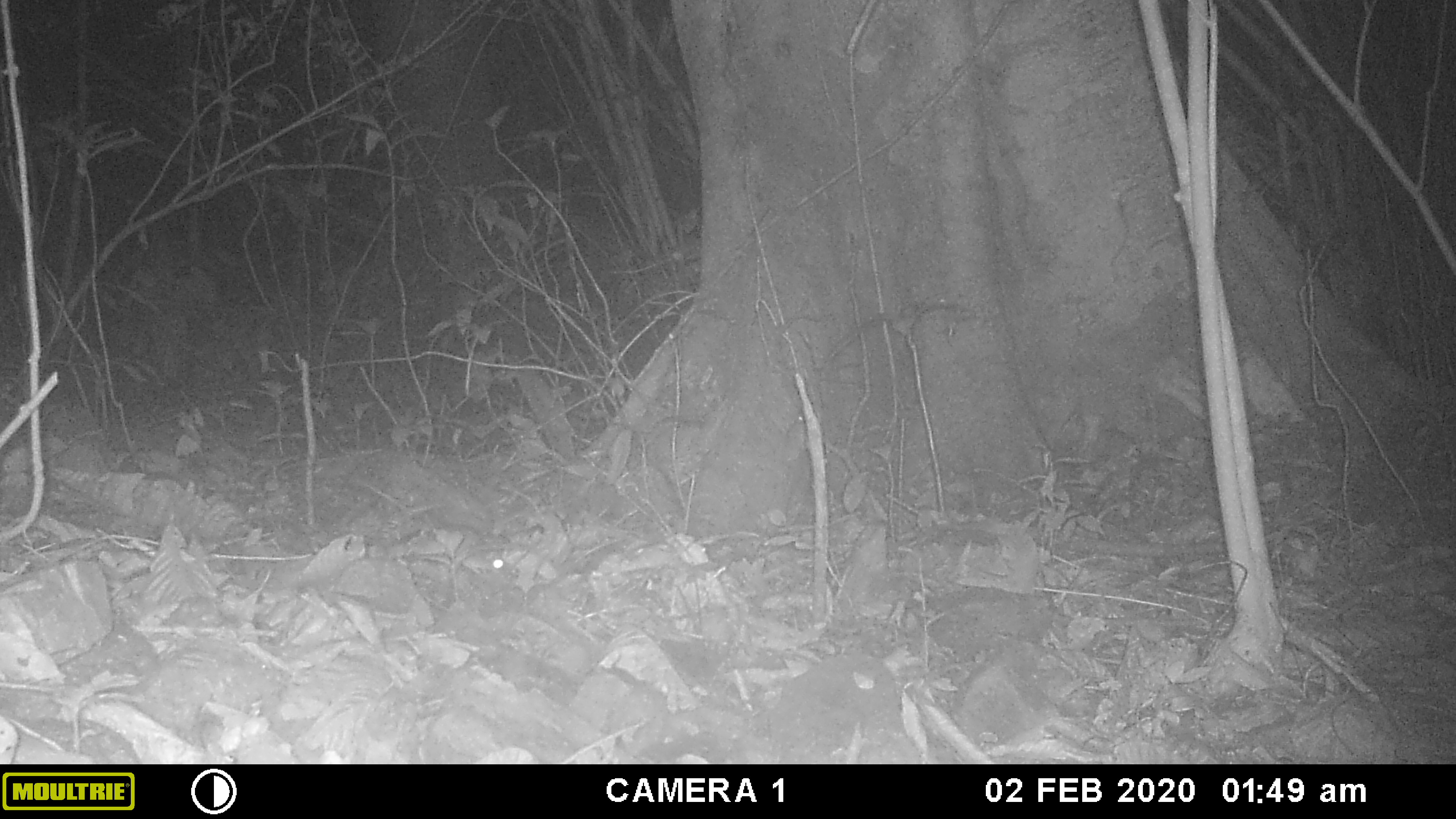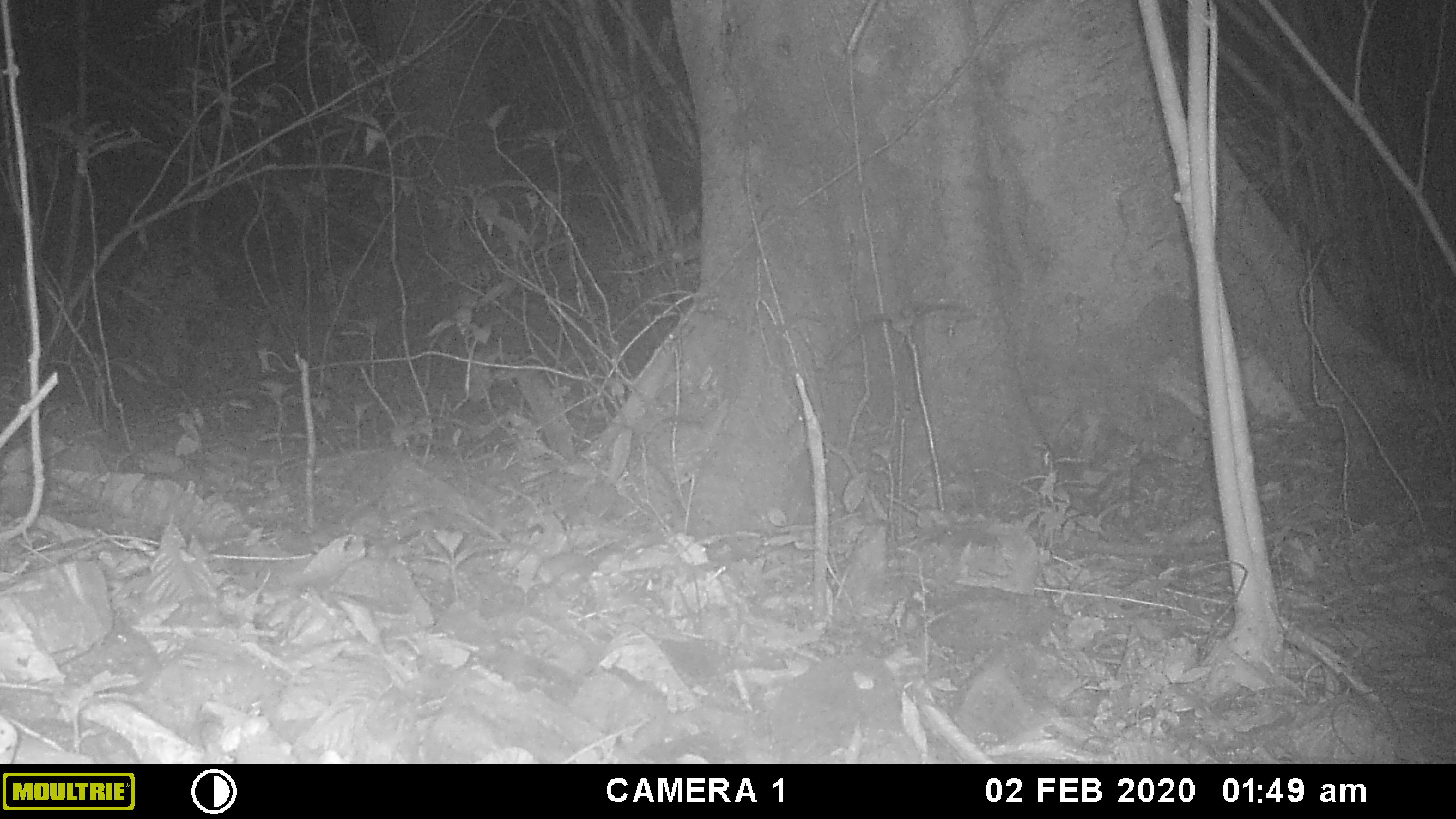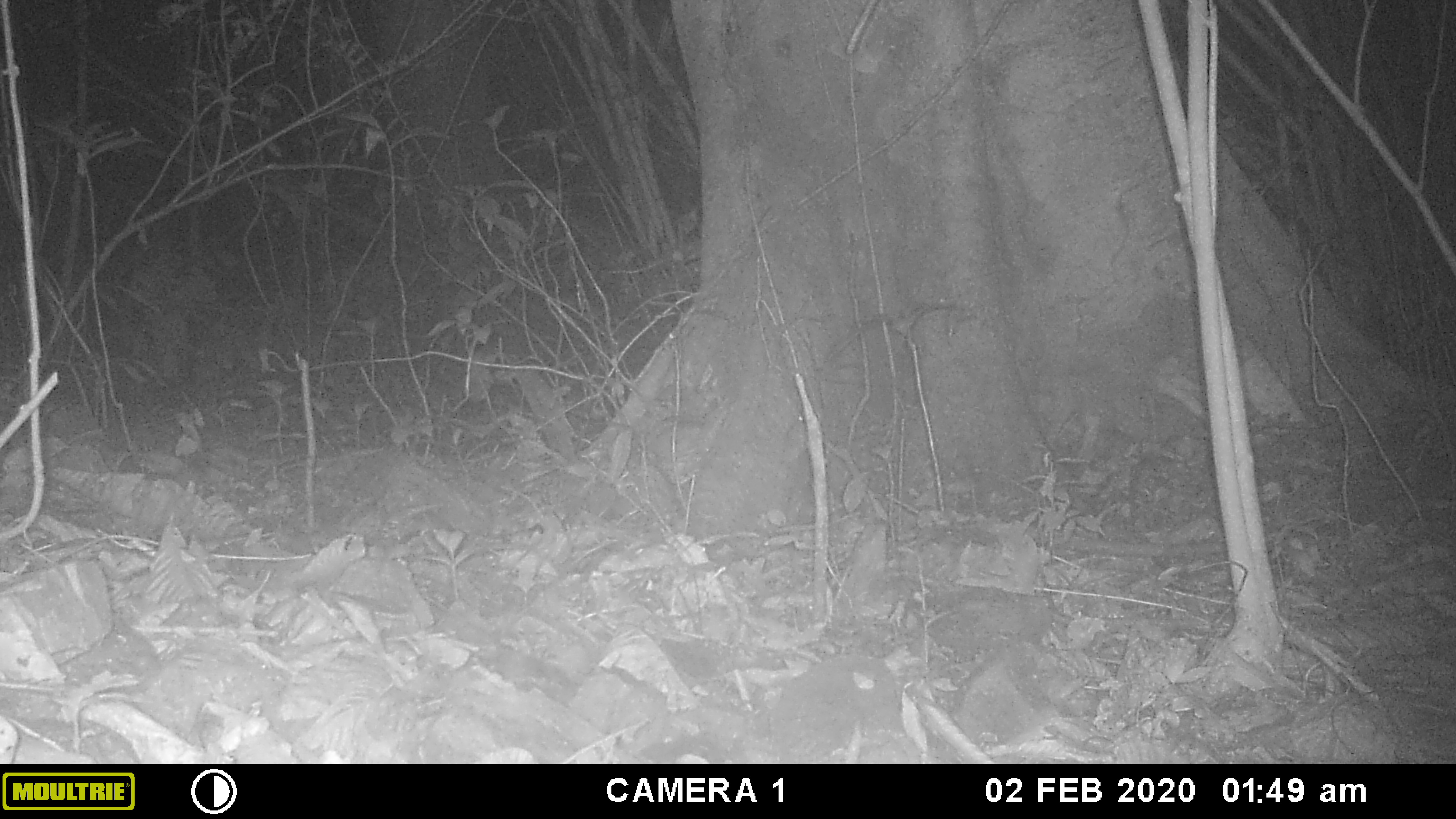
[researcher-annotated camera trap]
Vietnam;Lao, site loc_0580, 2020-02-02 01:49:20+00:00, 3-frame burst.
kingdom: Animalia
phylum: Chordata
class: Mammalia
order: Rodentia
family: Muridae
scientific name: Muridae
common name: old-world mice and rats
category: unidentified murid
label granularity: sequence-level